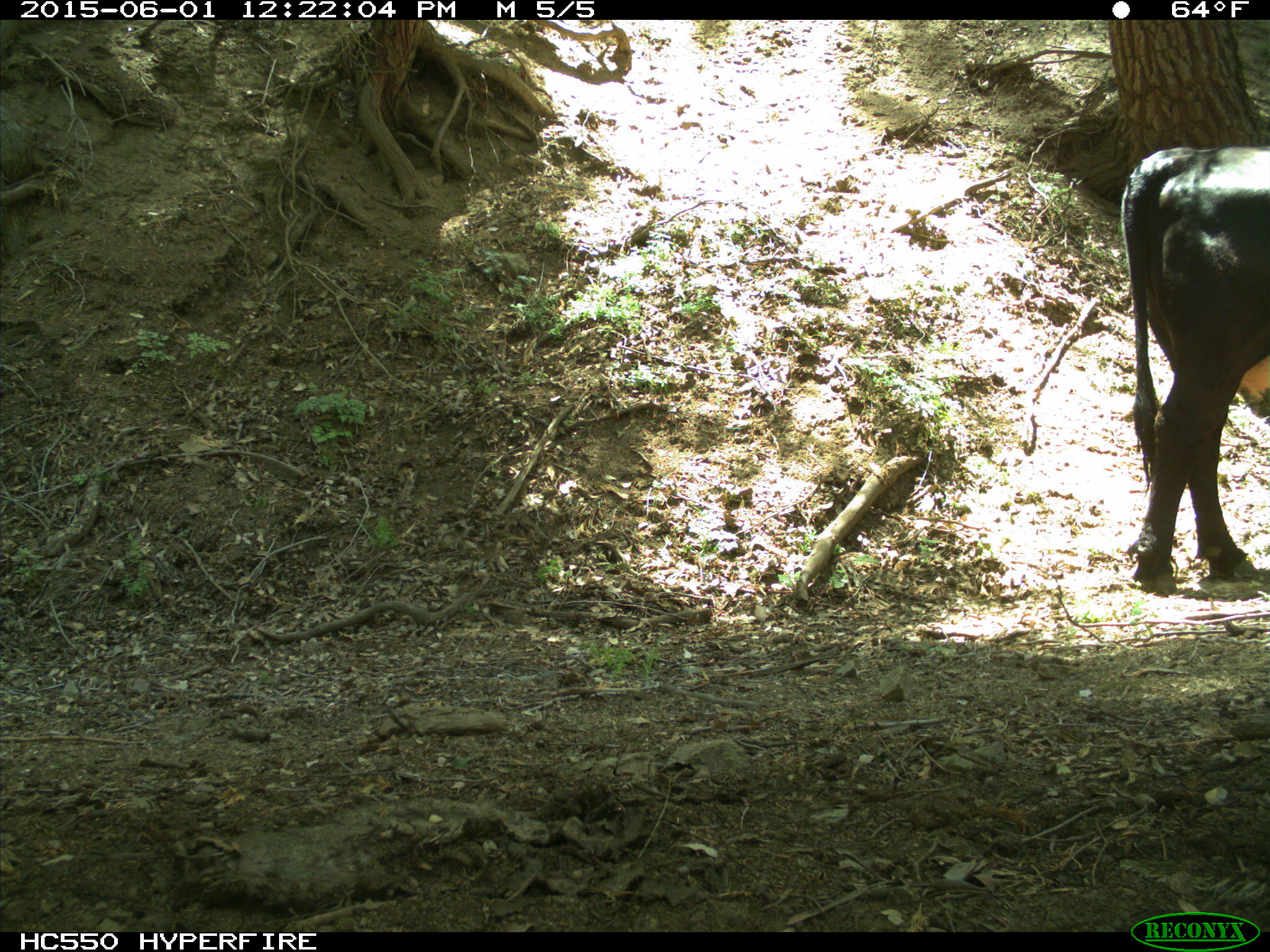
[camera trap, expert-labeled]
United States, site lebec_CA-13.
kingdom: Animalia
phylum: Chordata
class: Mammalia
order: Artiodactyla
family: Bovidae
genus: Bos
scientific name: Bos taurus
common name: domestic cow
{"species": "Bos taurus (domestic cow)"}